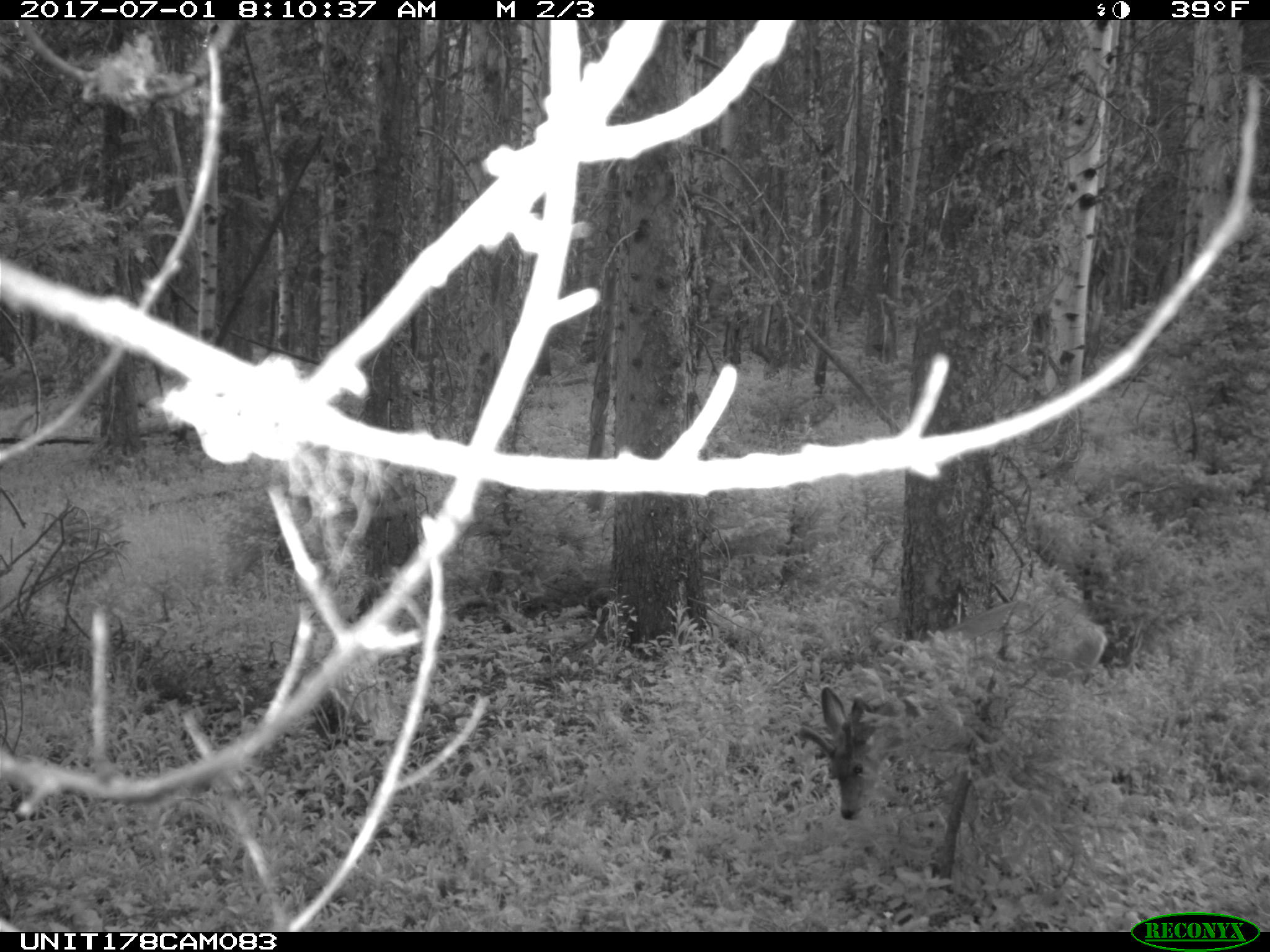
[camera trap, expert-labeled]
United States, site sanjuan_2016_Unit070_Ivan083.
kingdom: Animalia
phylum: Chordata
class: Mammalia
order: Artiodactyla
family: Cervidae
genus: Odocoileus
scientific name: Odocoileus hemionus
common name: mule deer